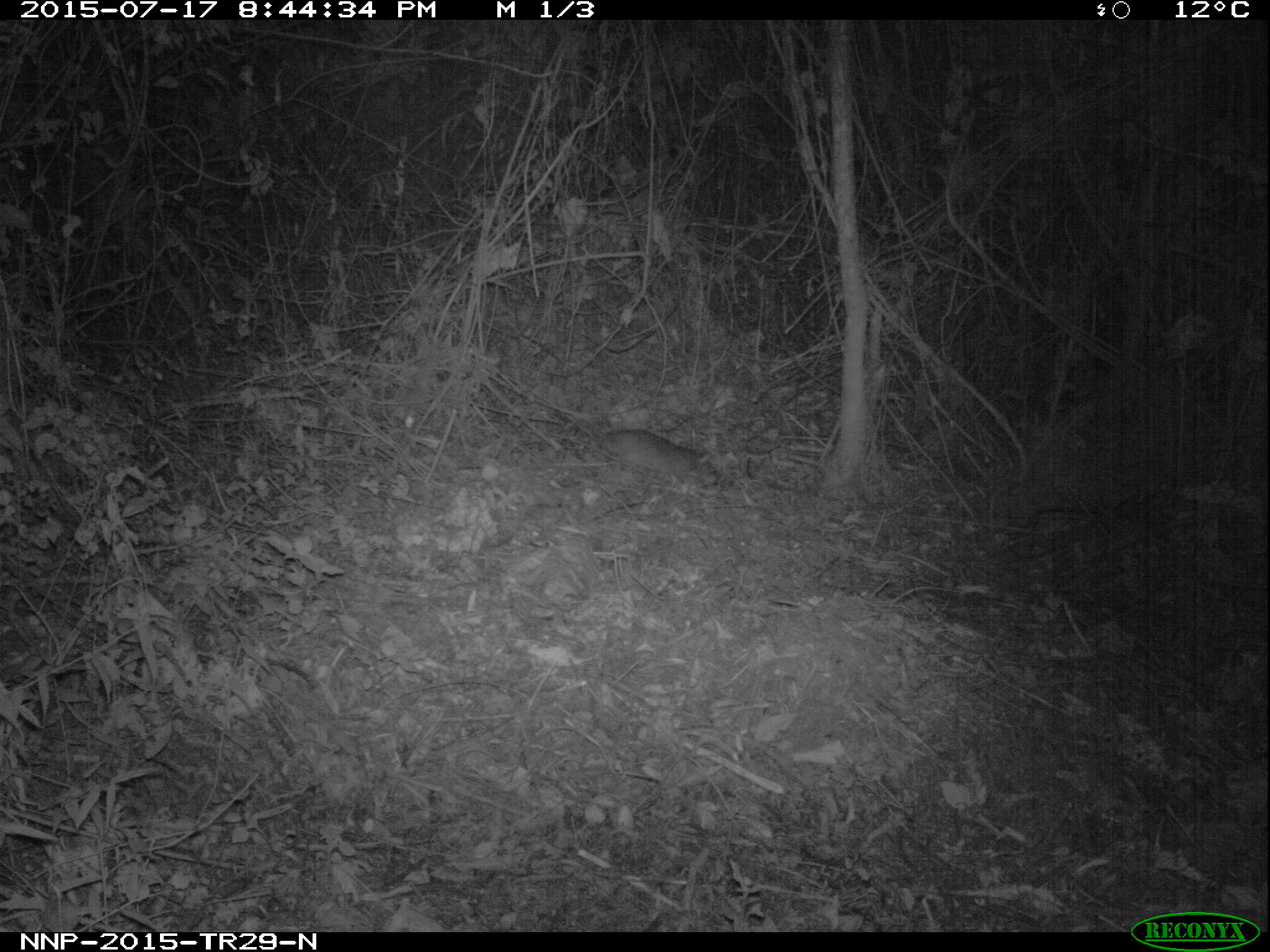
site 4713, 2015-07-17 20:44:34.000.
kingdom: Animalia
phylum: Chordata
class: Mammalia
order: Rodentia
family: Nesomyidae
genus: Cricetomys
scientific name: Cricetomys gambianus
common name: african giant pouched rat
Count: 1.